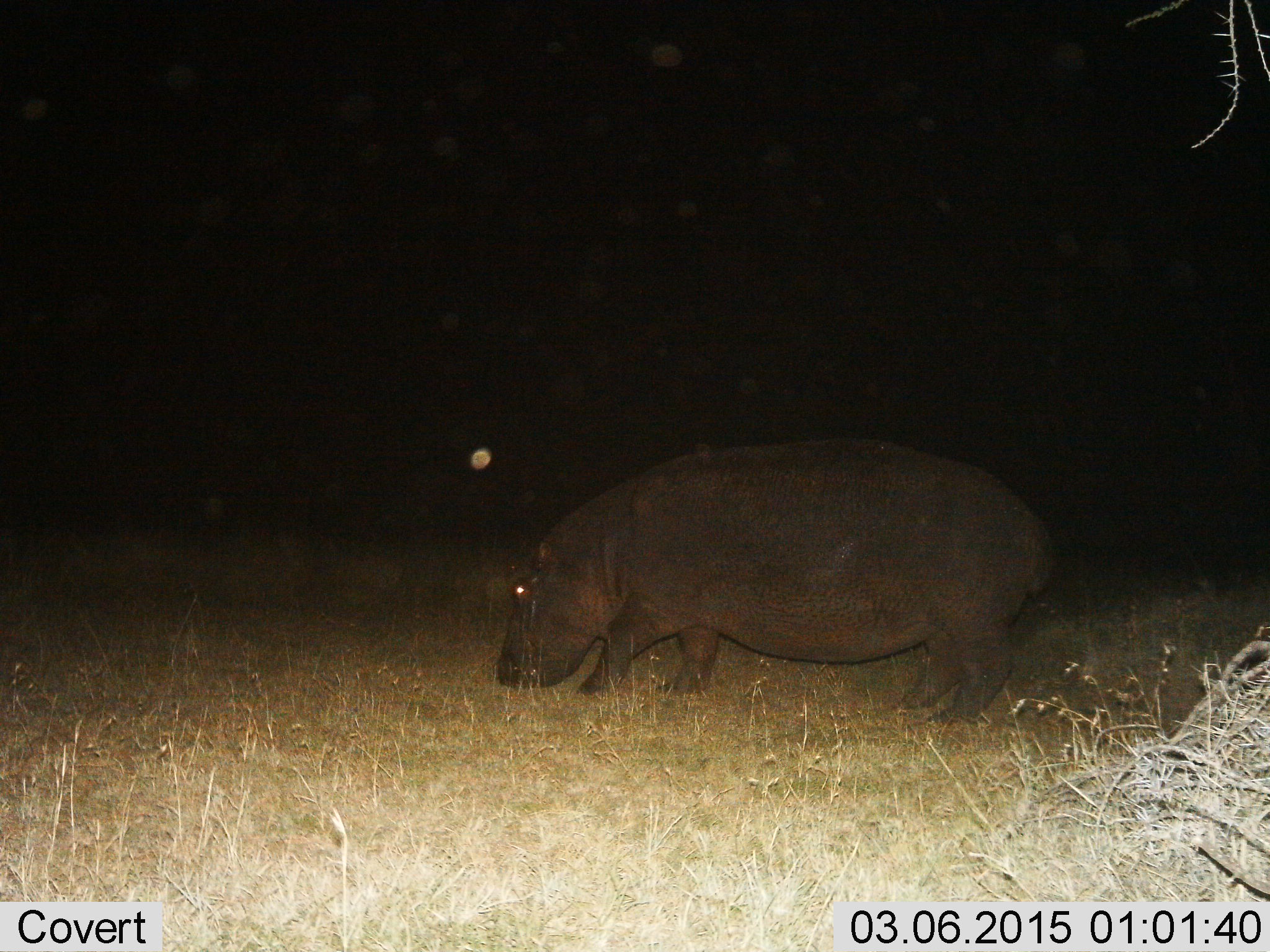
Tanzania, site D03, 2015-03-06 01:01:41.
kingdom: Animalia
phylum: Chordata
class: Mammalia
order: Artiodactyla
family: Hippopotamidae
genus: Hippopotamus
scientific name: Hippopotamus amphibius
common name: hippopotamus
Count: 1.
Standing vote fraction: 20%.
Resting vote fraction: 0%.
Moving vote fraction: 30%.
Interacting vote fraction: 0%.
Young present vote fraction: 0%.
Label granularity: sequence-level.